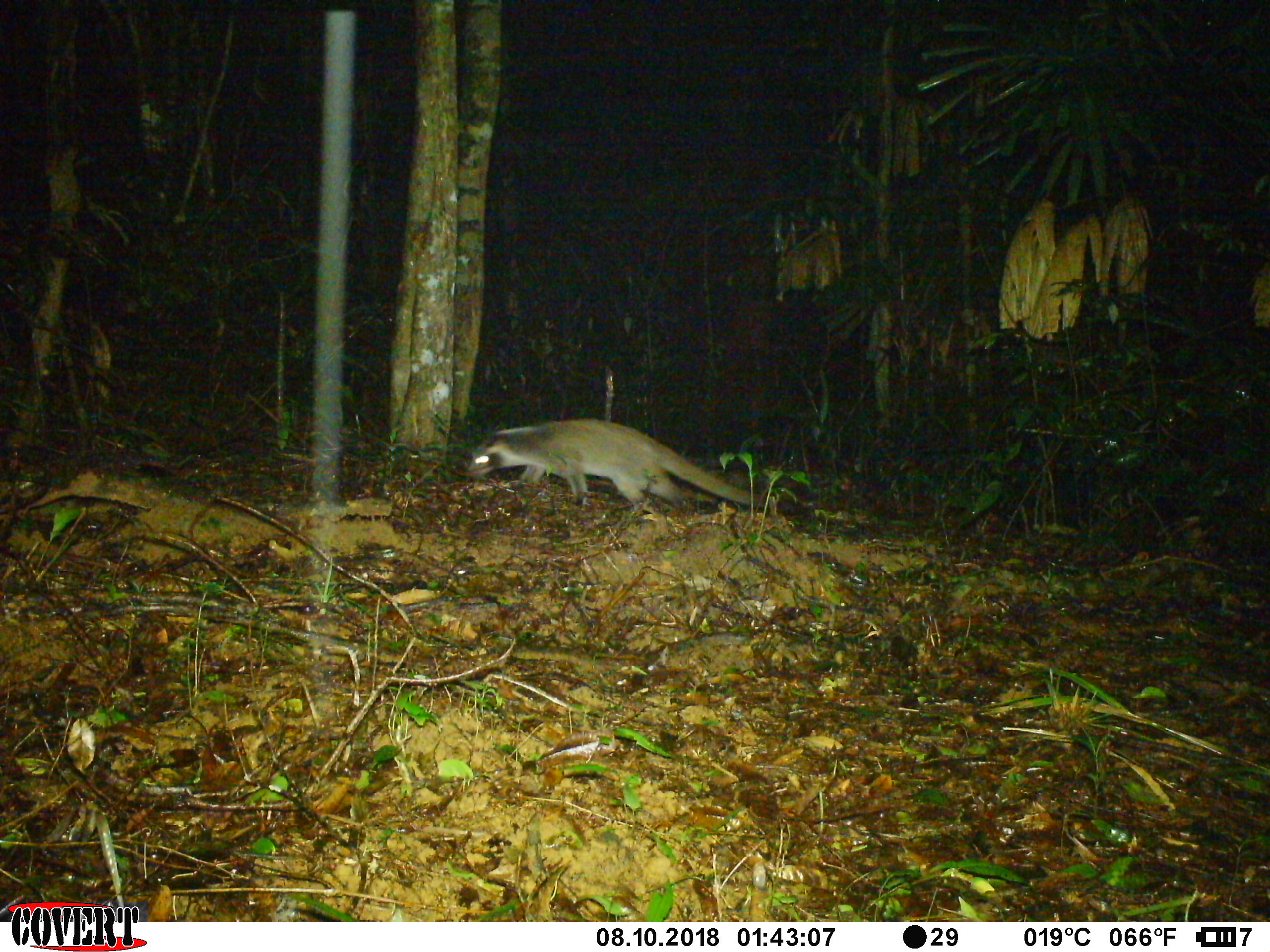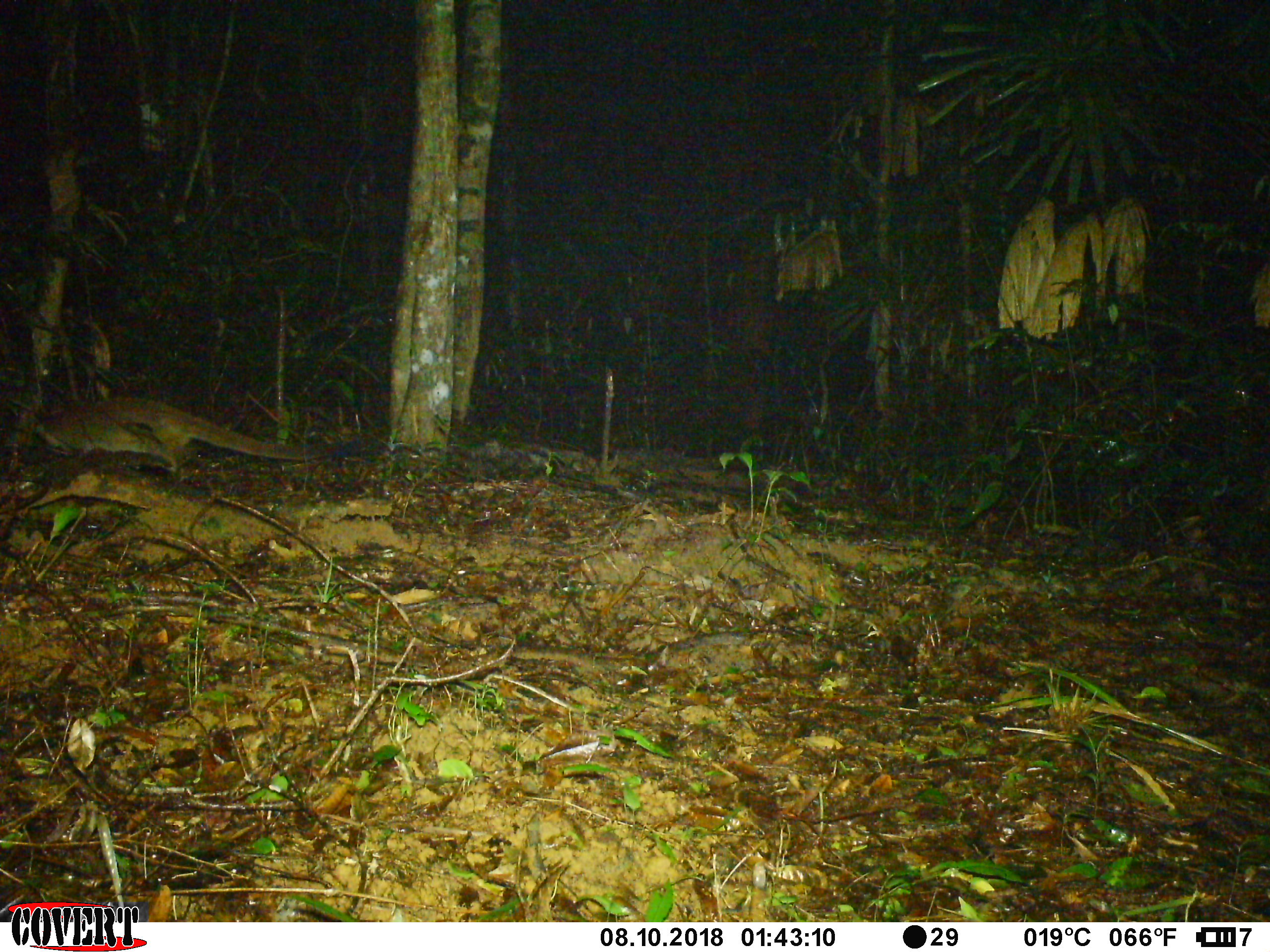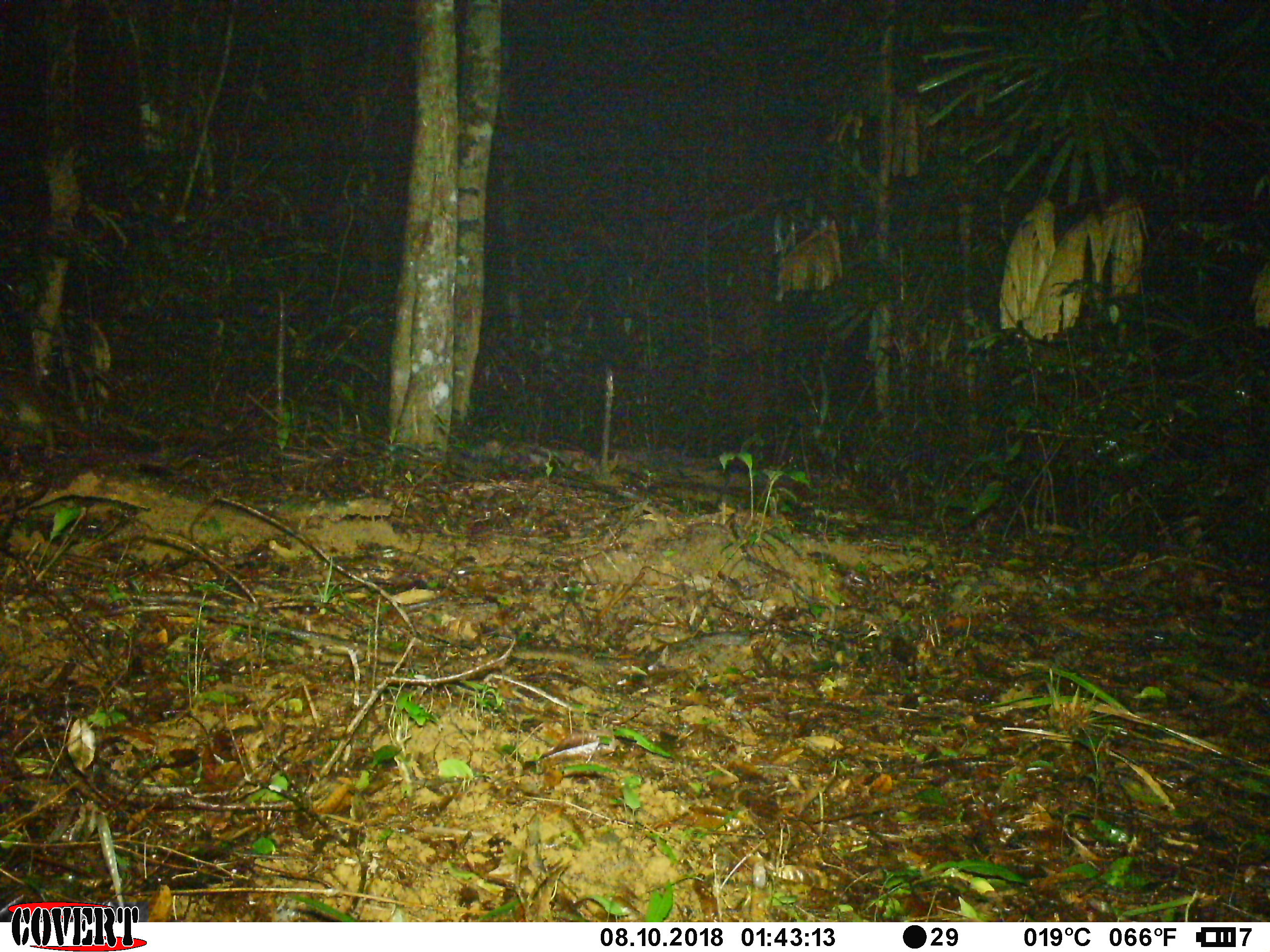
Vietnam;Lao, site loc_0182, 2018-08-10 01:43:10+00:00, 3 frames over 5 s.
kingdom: Animalia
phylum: Chordata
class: Mammalia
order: Carnivora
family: Viverridae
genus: Paguma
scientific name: Paguma larvata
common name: masked palm civet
Masked palm civet (Paguma larvata). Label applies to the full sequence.